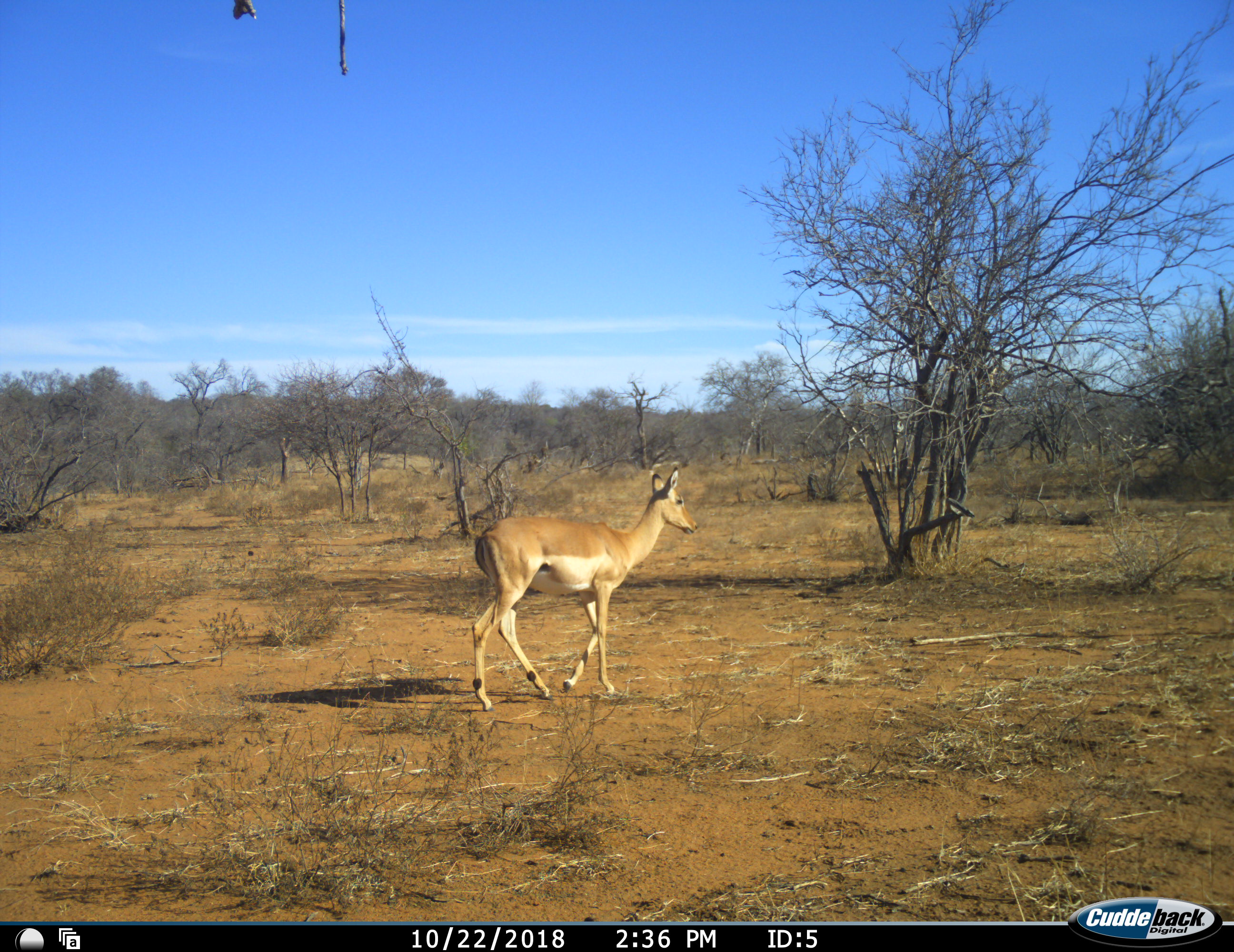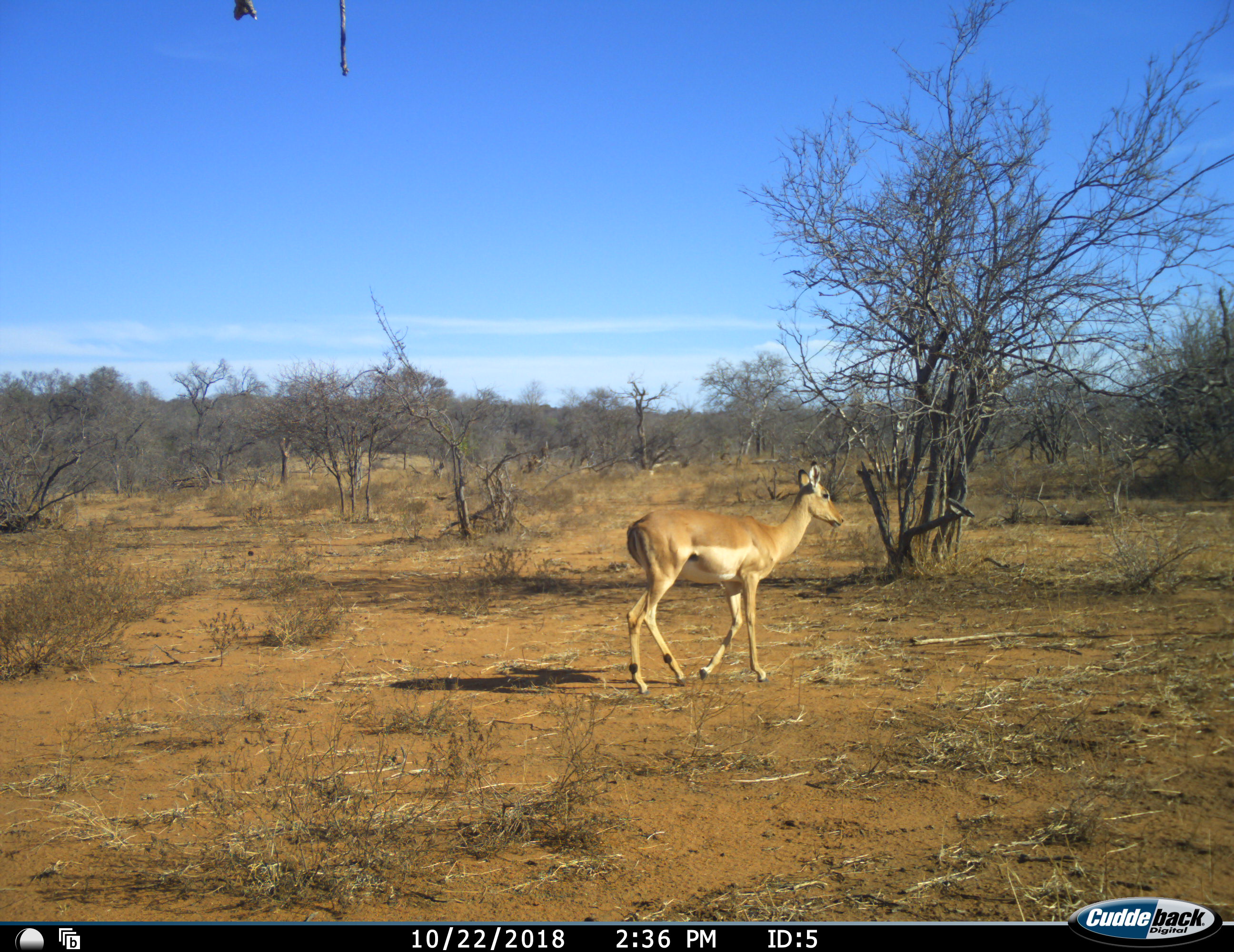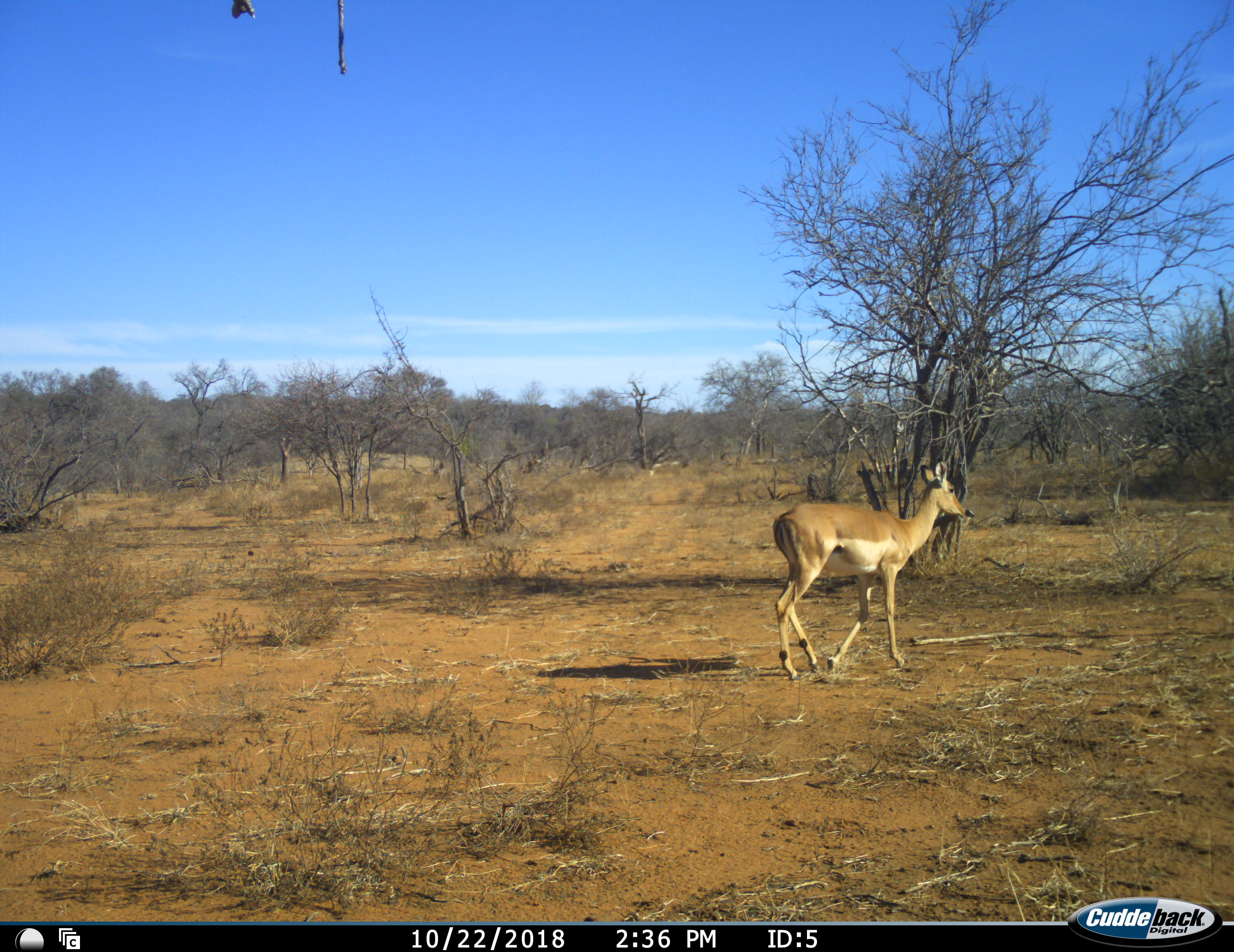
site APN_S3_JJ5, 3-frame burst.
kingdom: Animalia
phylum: Chordata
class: Mammalia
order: Artiodactyla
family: Bovidae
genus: Aepyceros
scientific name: Aepyceros melampus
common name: impala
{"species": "impala (Aepyceros melampus)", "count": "1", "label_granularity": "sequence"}